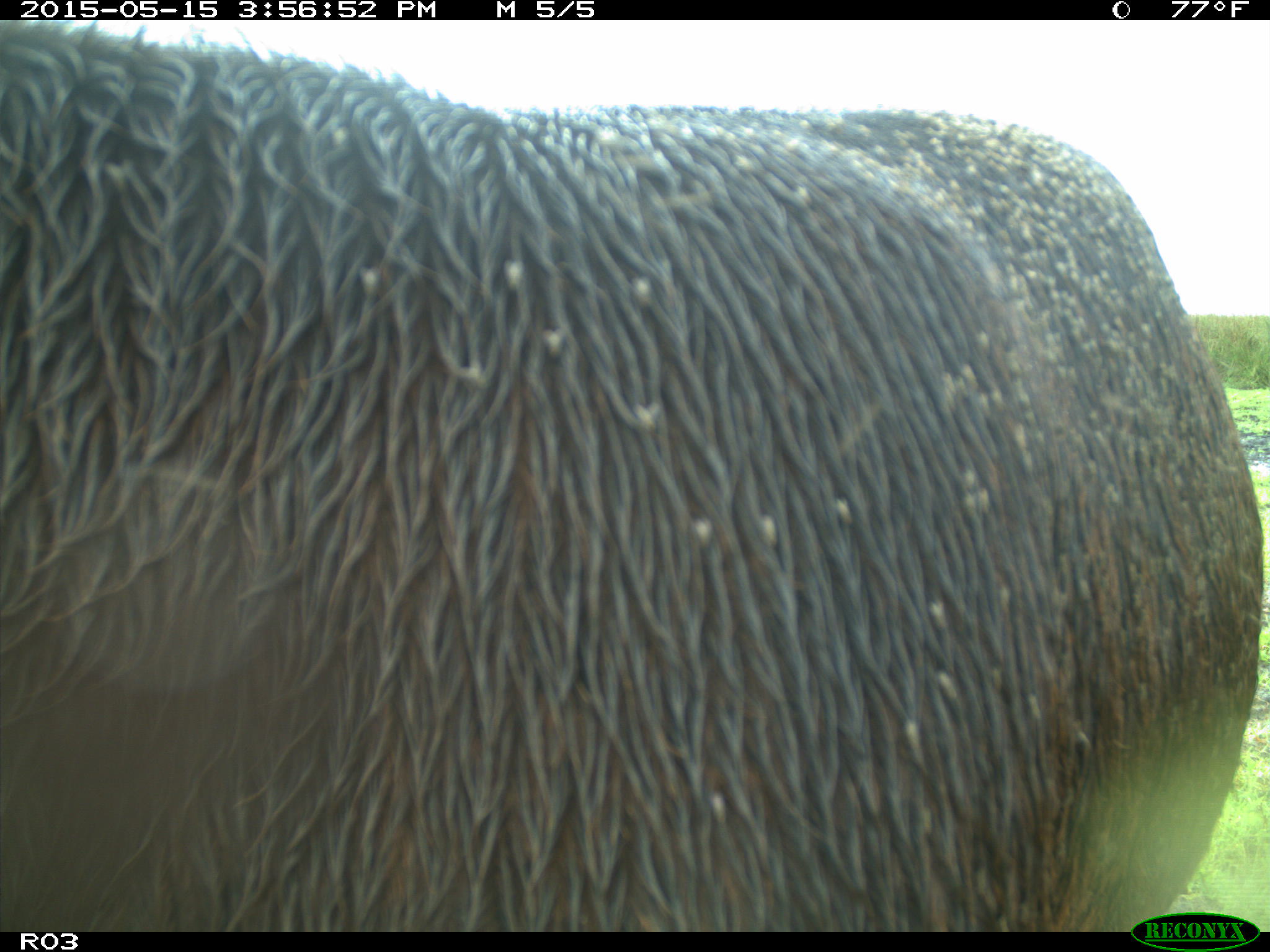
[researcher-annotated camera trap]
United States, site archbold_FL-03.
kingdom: Animalia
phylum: Chordata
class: Mammalia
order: Artiodactyla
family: Bovidae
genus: Bos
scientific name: Bos taurus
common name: domestic cow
Bos taurus (domestic cow).